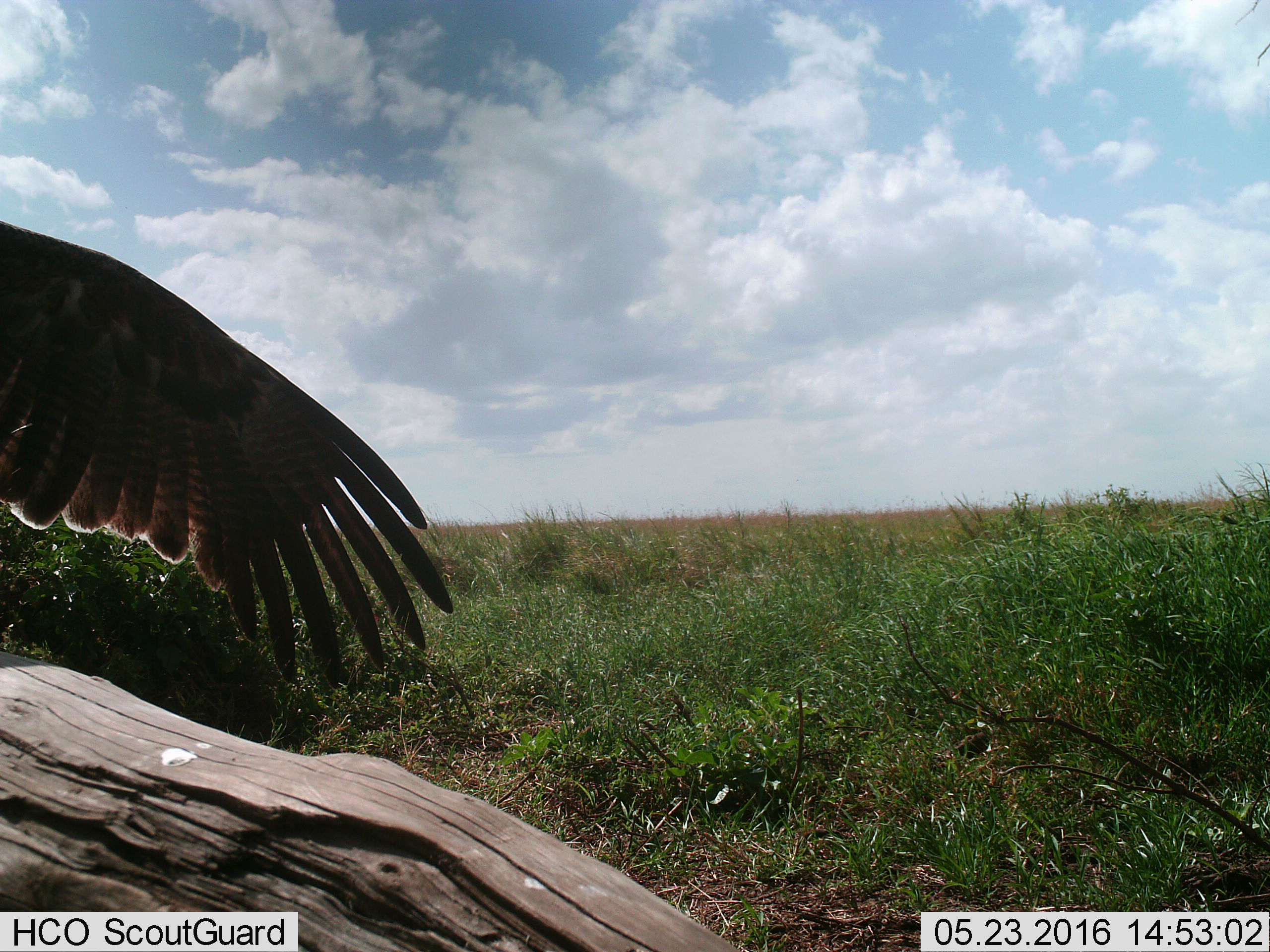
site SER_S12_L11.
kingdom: Animalia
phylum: Chordata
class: Aves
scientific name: Aves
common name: bird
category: birdother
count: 1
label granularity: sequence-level